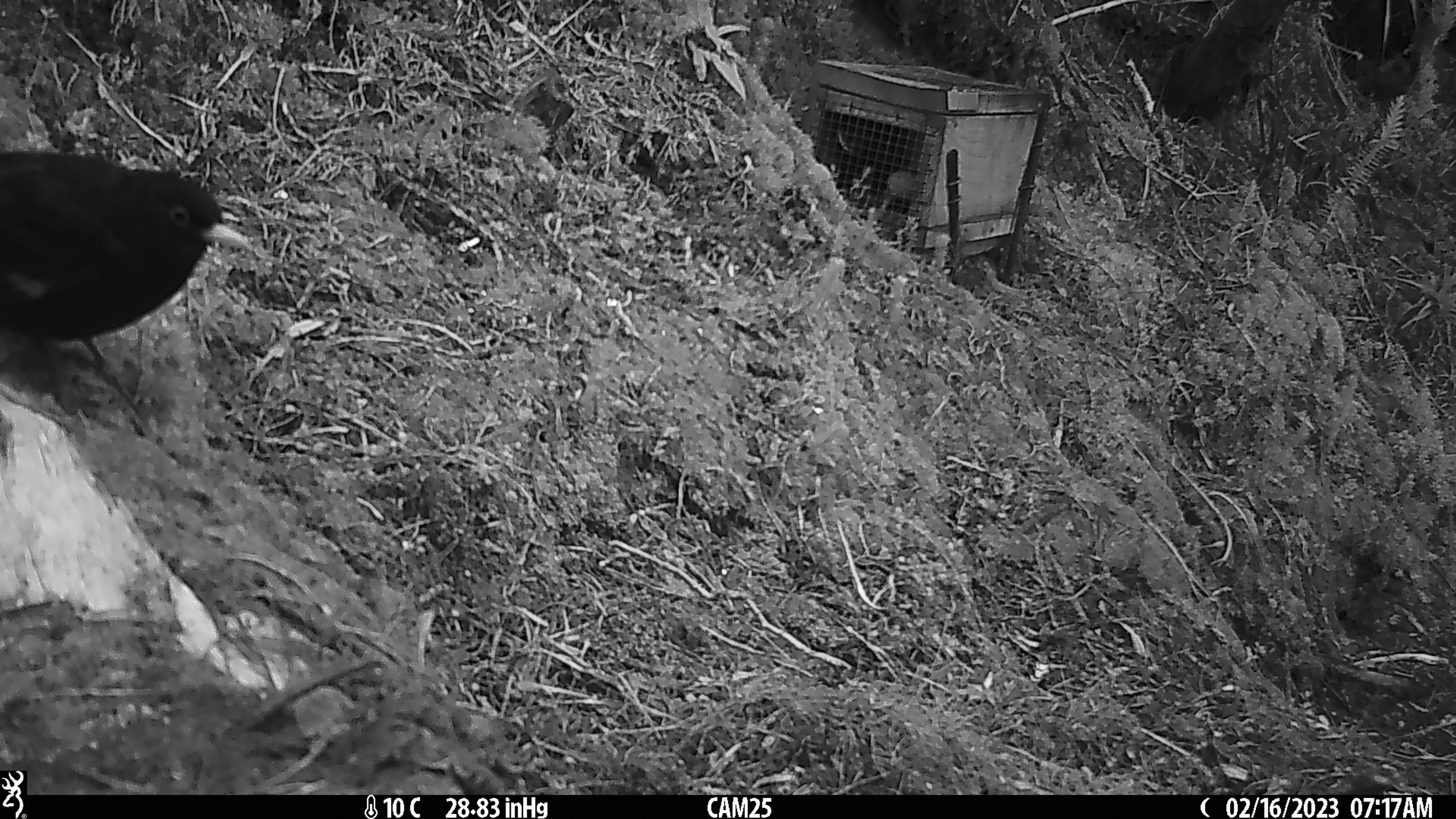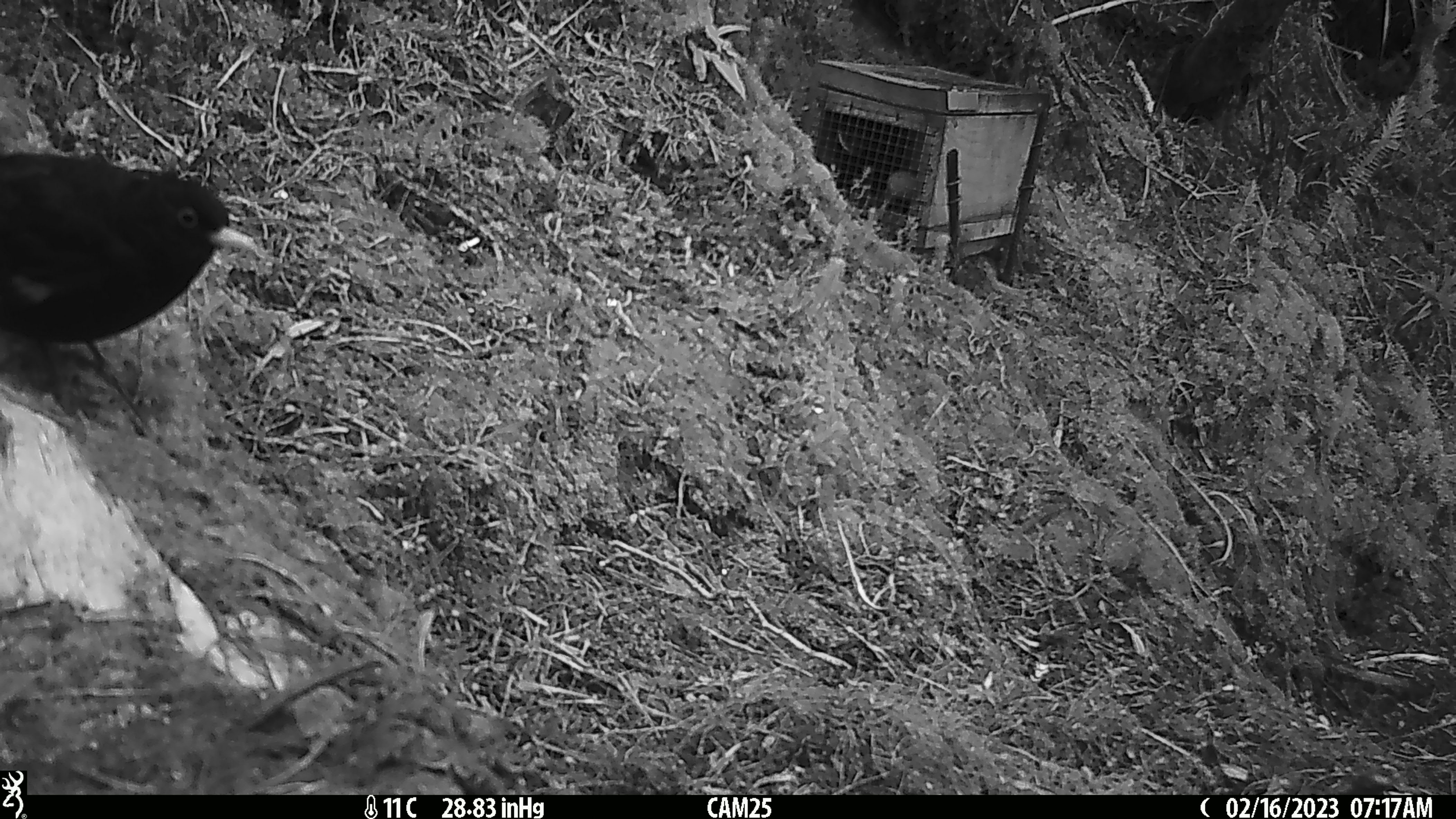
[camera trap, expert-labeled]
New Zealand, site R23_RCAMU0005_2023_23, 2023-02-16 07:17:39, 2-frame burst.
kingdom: Animalia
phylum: Chordata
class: Aves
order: Passeriformes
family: Turdidae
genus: Turdus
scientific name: Turdus merula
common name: eurasian blackbird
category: blackbird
Blackbird (eurasian blackbird) (Turdus merula).